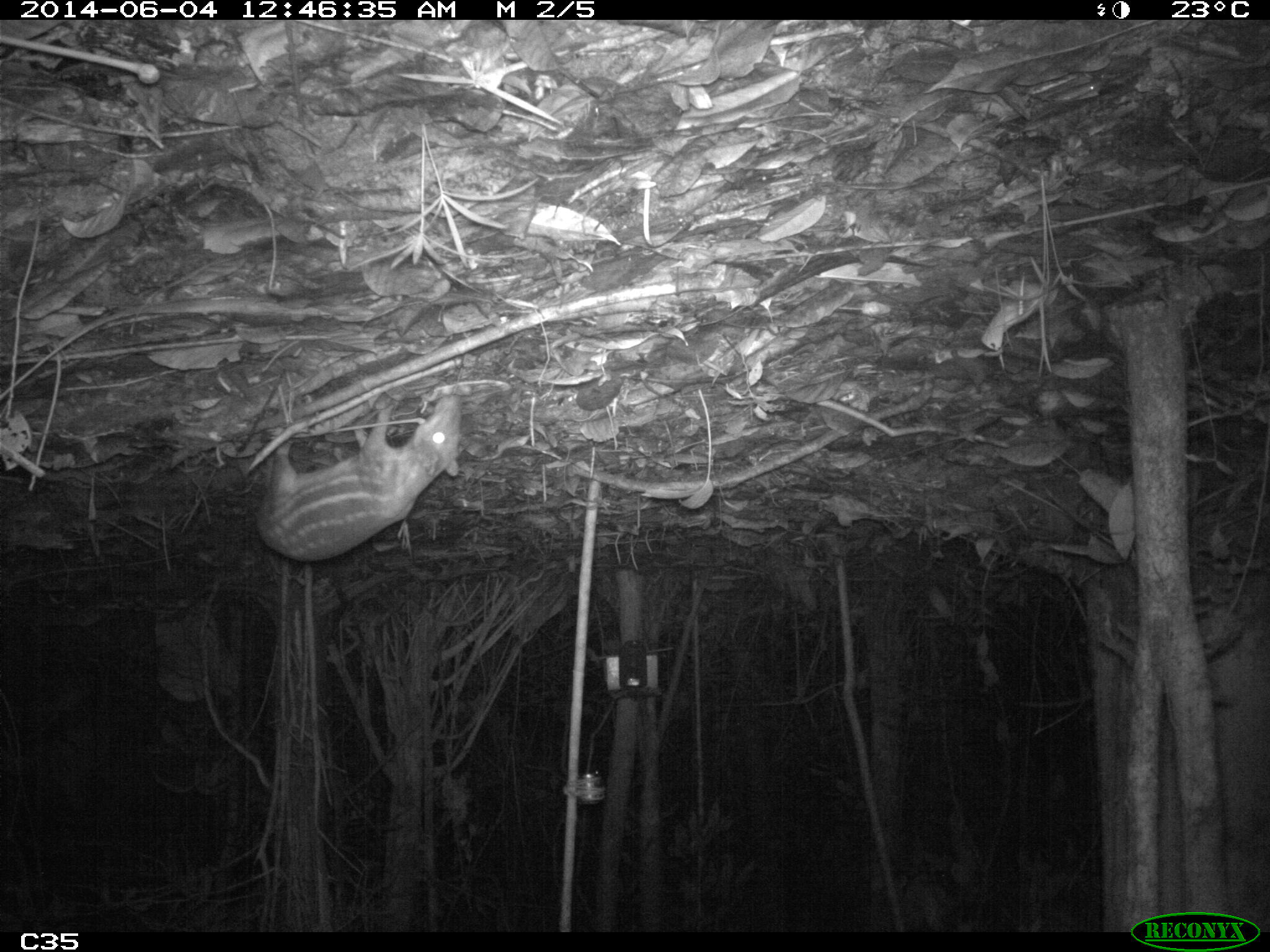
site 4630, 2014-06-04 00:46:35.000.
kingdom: Animalia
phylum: Chordata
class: Mammalia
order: Rodentia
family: Cuniculidae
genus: Cuniculus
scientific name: Cuniculus paca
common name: spotted paca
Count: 1.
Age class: adult.